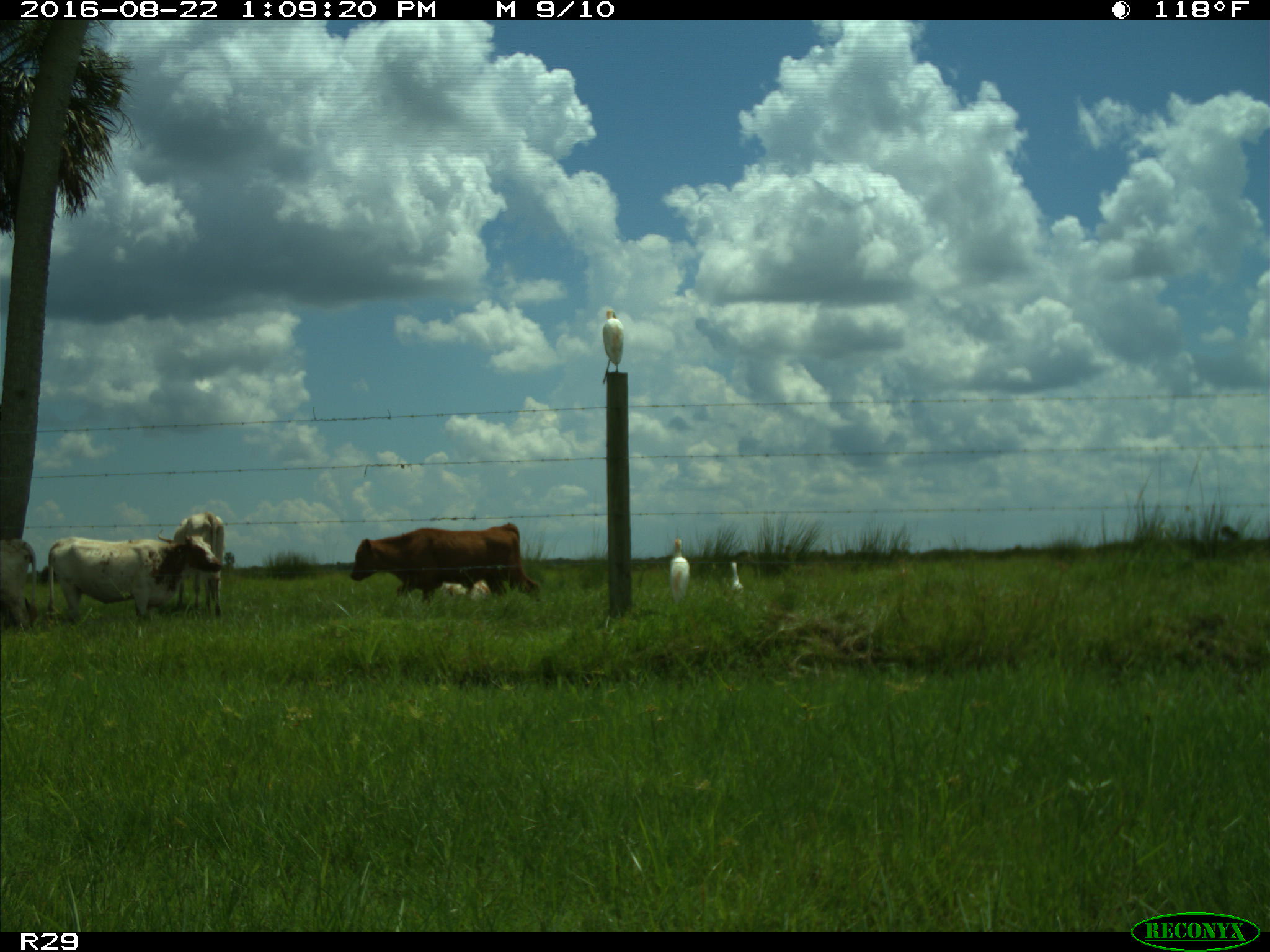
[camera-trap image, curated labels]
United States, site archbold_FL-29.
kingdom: Animalia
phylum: Chordata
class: Mammalia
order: Artiodactyla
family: Bovidae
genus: Bos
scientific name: Bos taurus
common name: domestic cow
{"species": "Bos taurus (domestic cow)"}